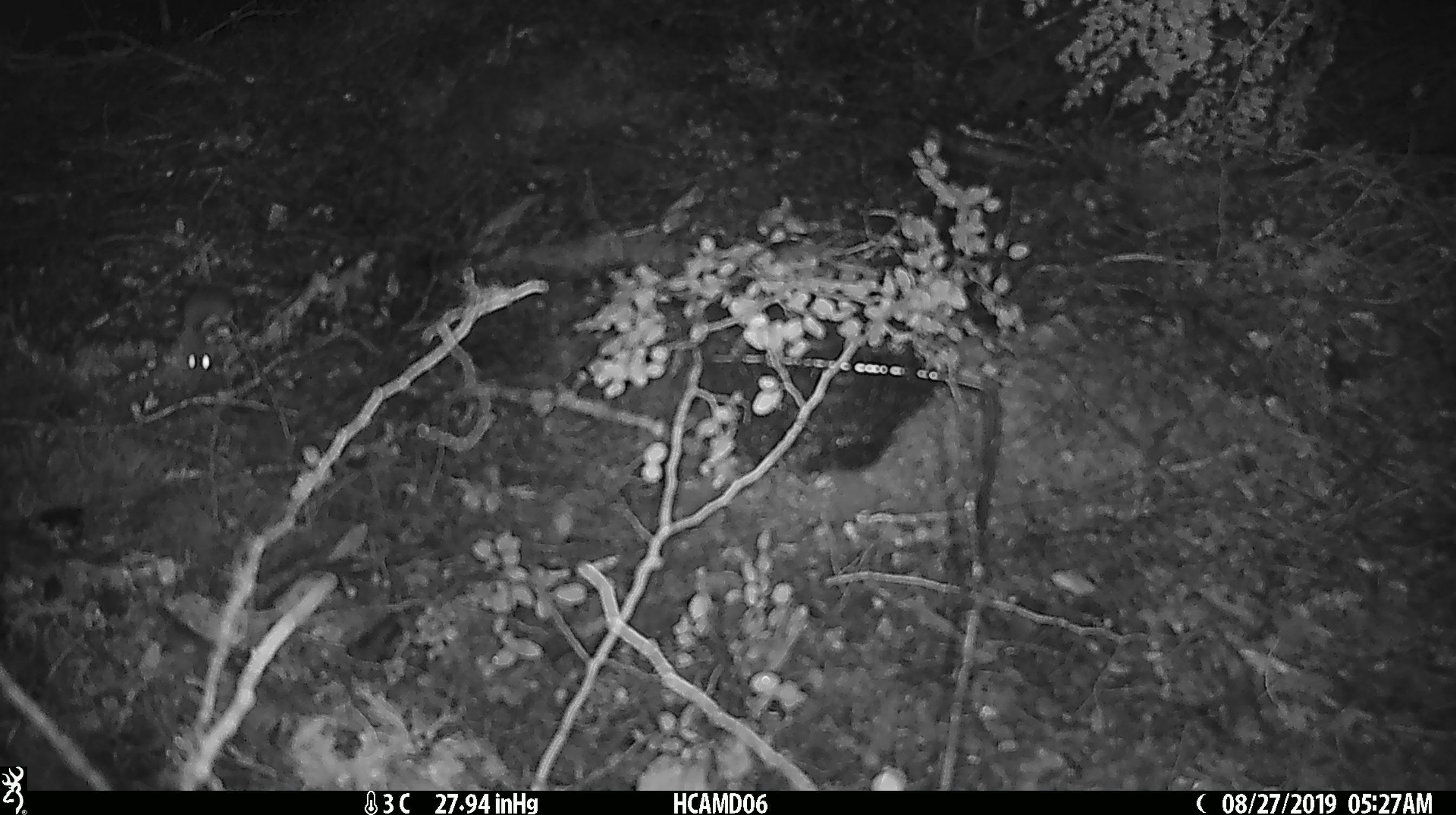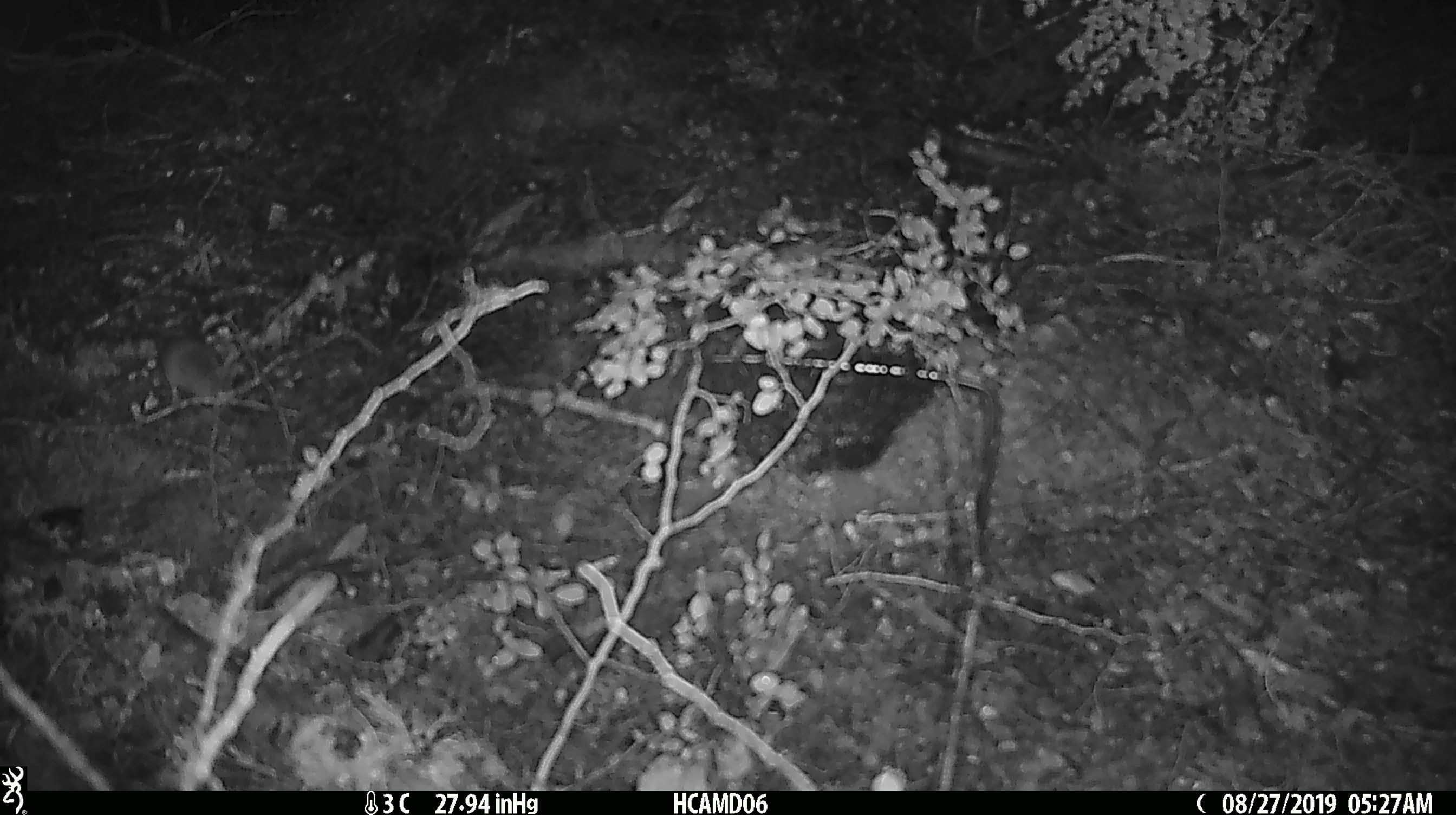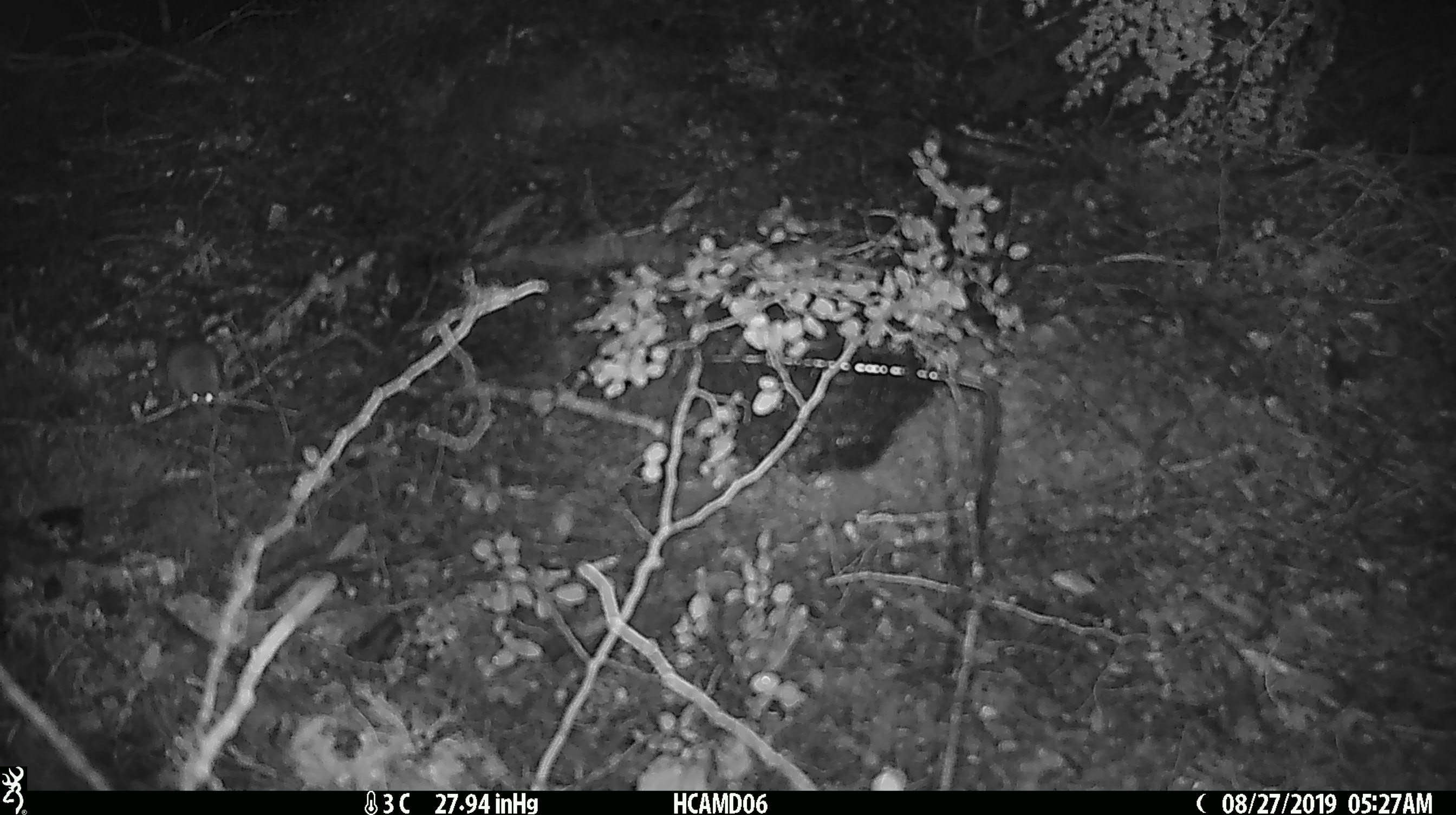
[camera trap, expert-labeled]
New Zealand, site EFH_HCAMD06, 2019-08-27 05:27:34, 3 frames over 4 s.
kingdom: Animalia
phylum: Chordata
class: Mammalia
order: Rodentia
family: Muridae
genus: Mus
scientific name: Mus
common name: mouse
Mouse (Mus).